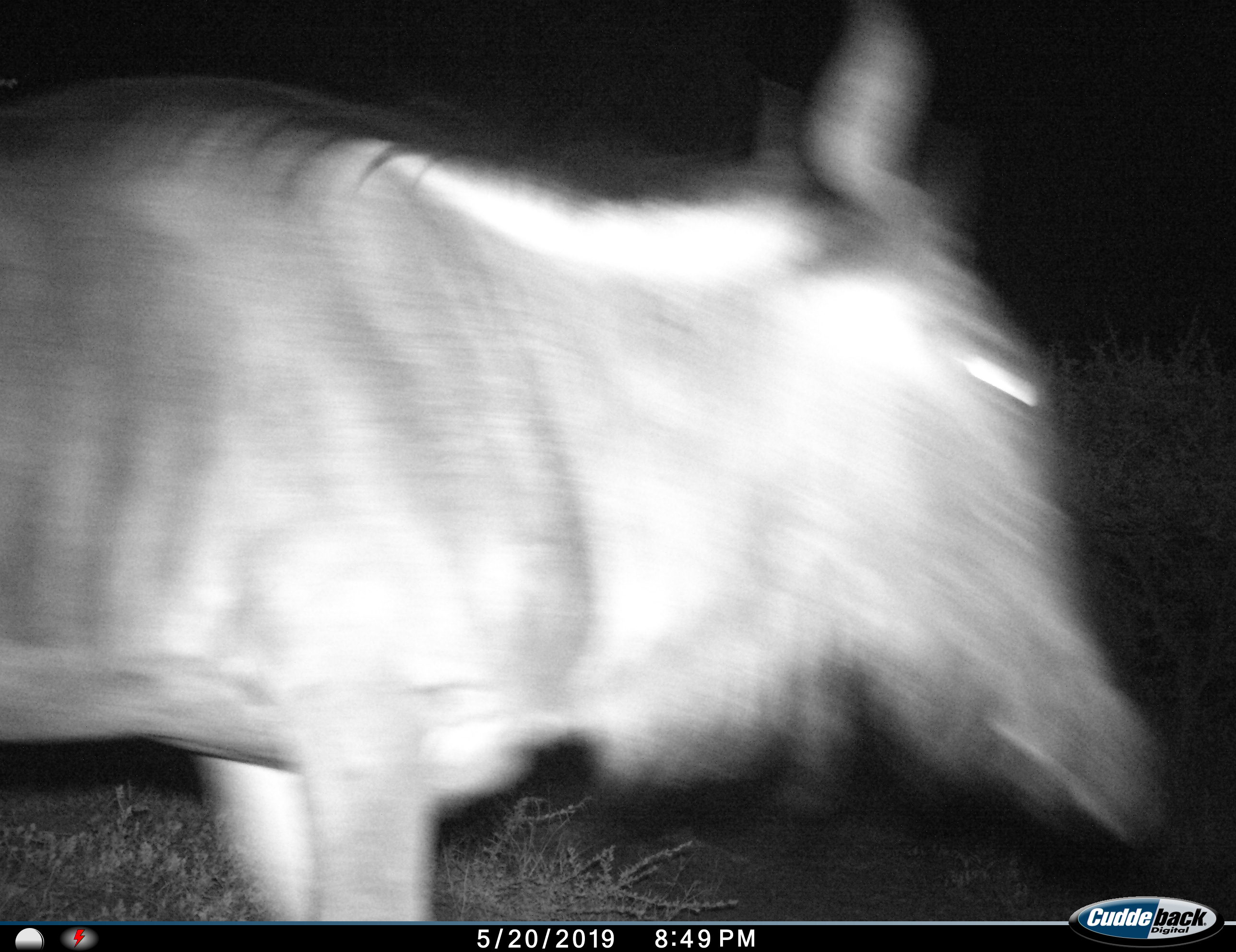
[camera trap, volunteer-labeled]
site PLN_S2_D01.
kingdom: Animalia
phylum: Chordata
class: Mammalia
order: Artiodactyla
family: Bovidae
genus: Connochaetes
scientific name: Connochaetes taurinus taurinus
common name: blue wildebeest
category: wildebeestblue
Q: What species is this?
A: Wildebeestblue (blue wildebeest) (Connochaetes taurinus taurinus).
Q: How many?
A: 1.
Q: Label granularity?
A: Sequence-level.